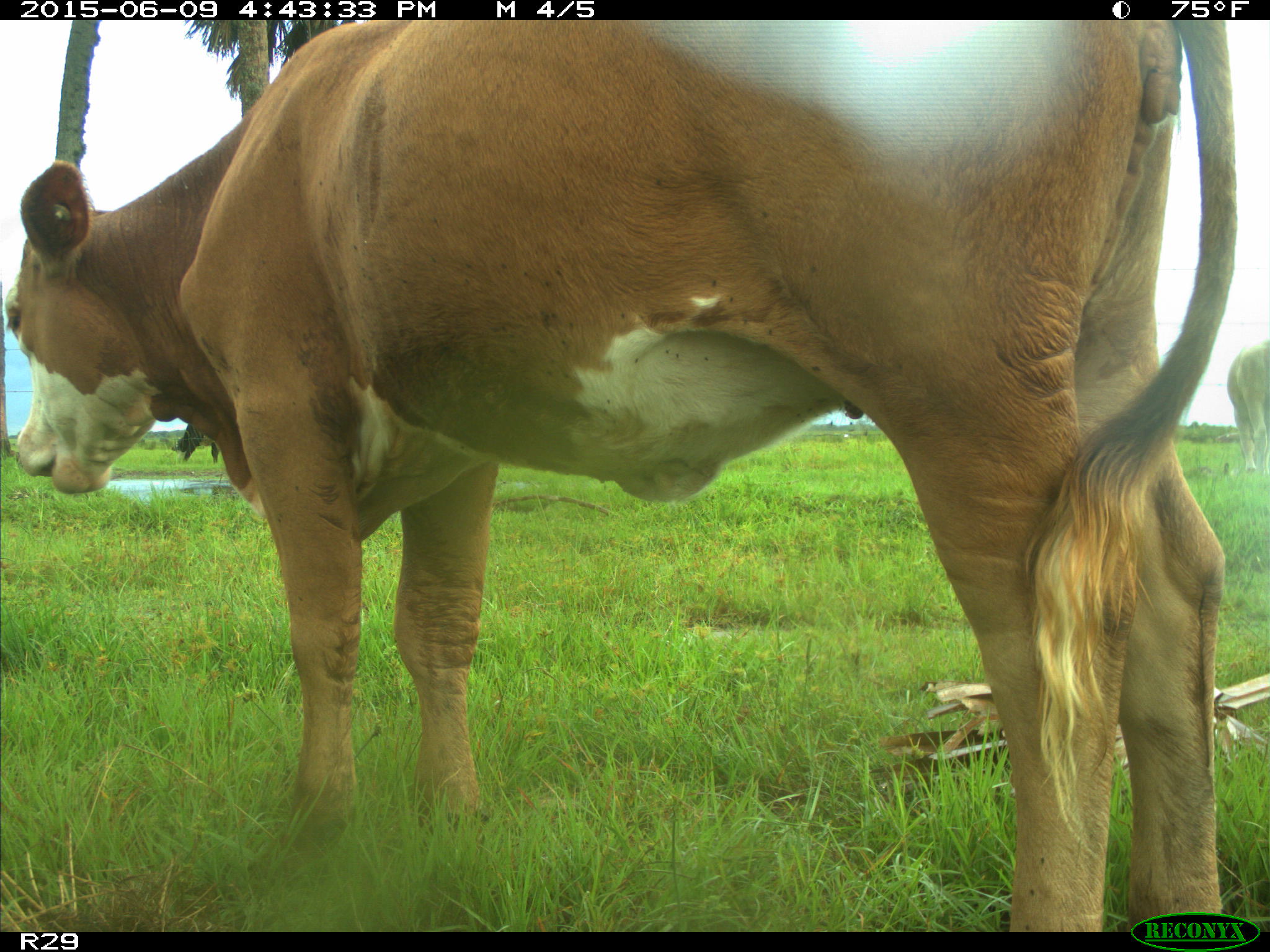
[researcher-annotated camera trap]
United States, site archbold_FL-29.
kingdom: Animalia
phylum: Chordata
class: Mammalia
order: Artiodactyla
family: Bovidae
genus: Bos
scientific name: Bos taurus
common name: domestic cow